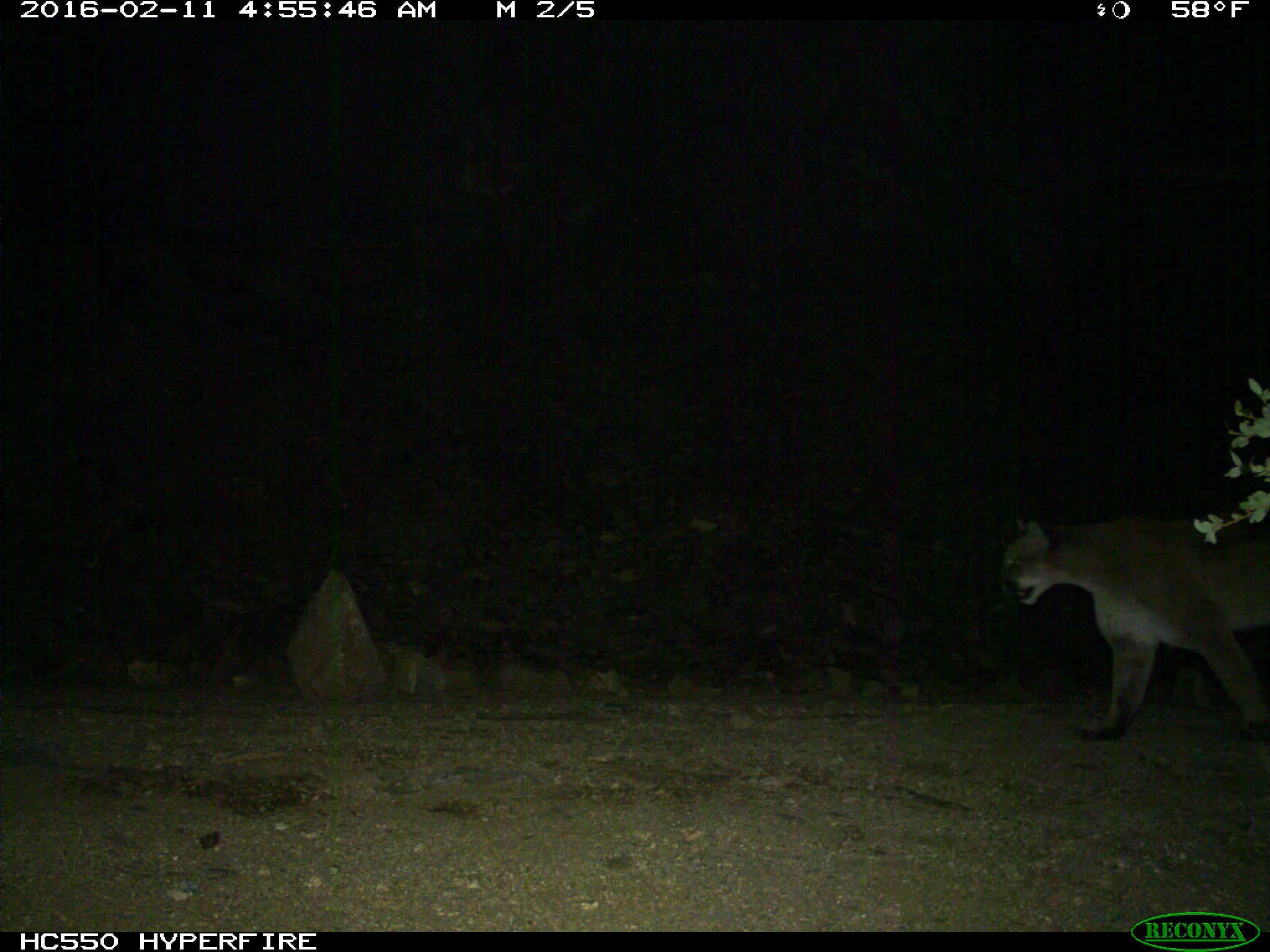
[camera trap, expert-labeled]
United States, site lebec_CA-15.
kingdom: Animalia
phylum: Chordata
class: Mammalia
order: Carnivora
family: Felidae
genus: Puma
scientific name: Puma concolor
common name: mountain lion